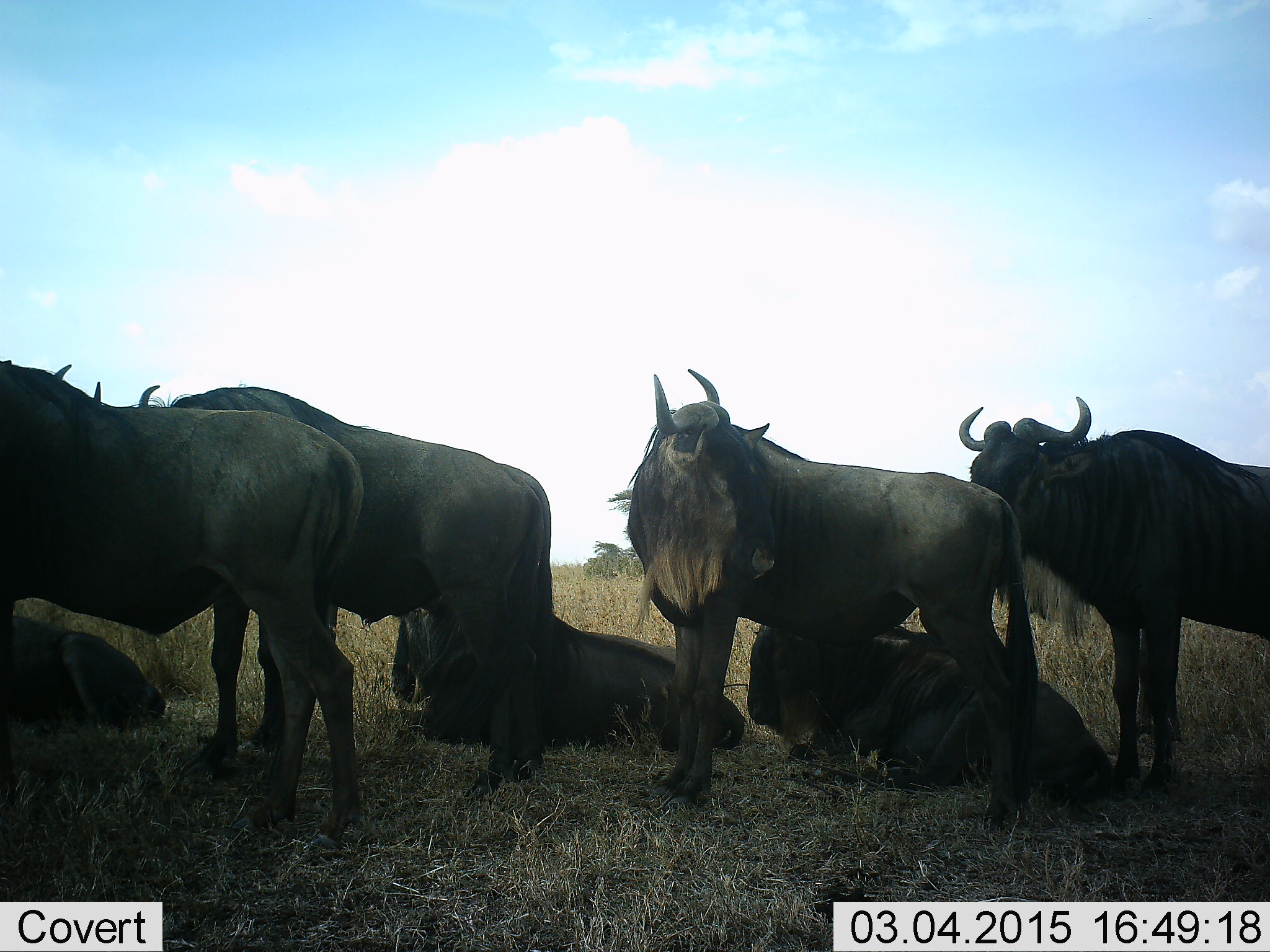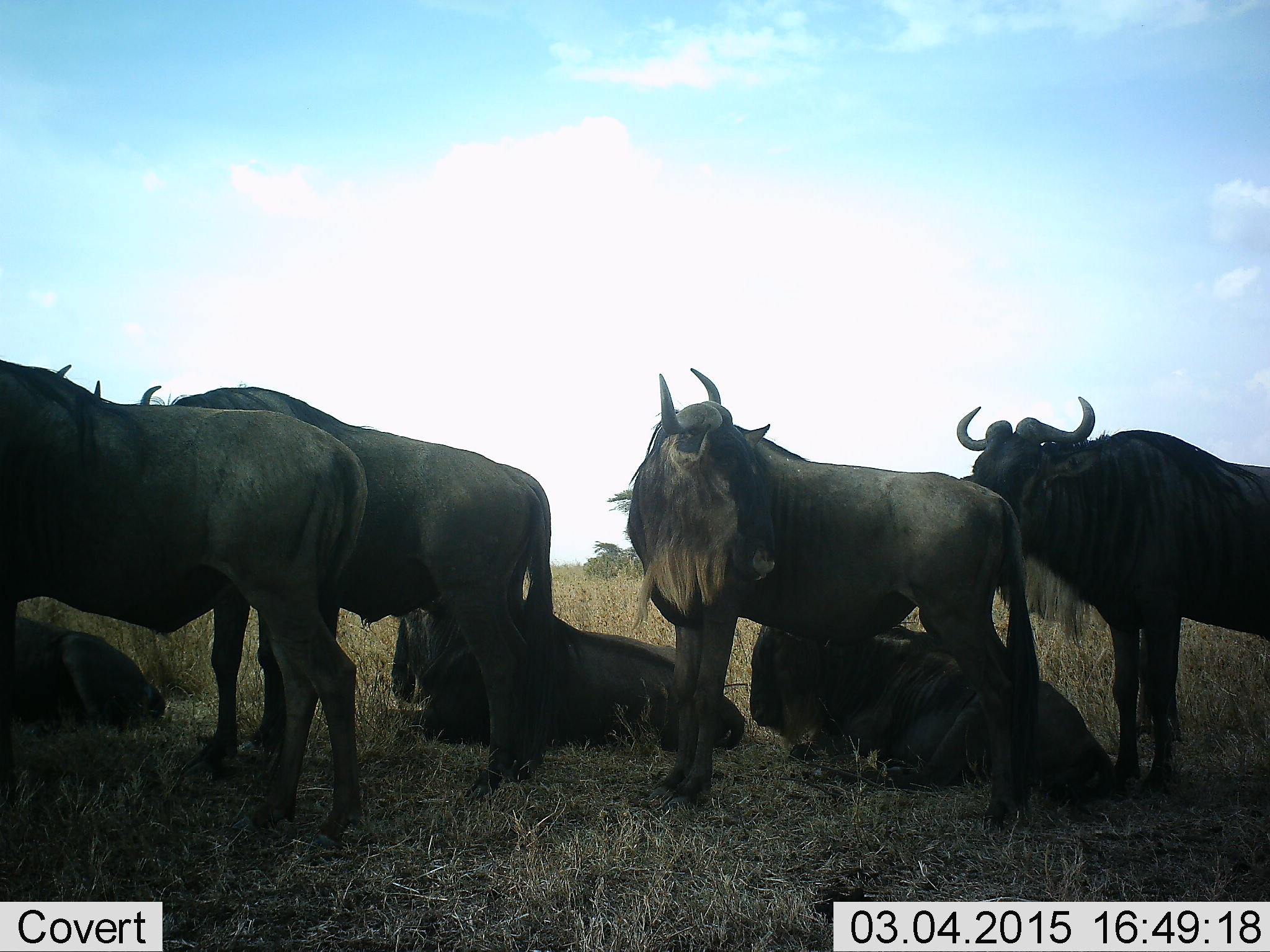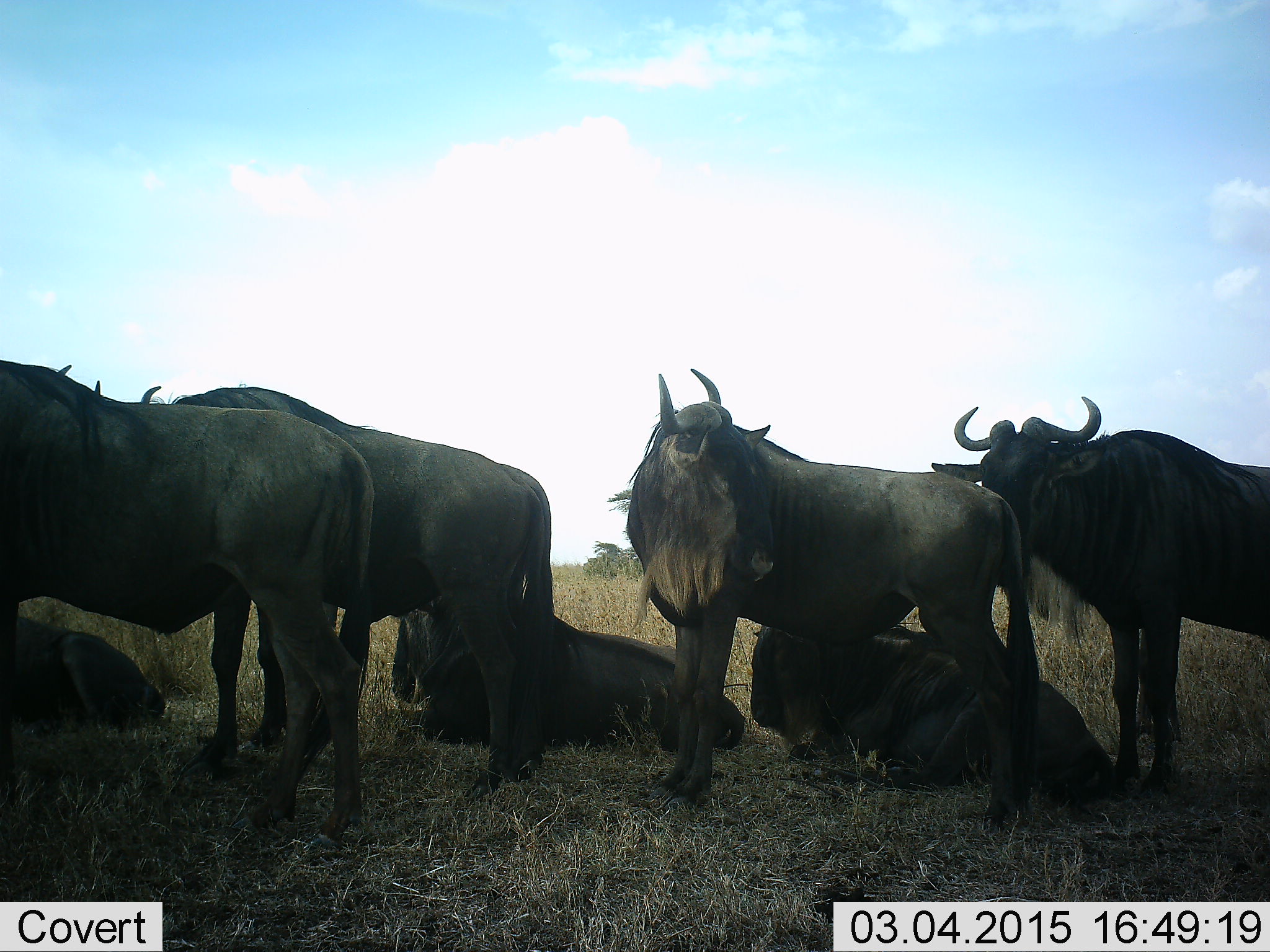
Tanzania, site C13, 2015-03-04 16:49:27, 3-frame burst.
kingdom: Animalia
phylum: Chordata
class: Mammalia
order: Artiodactyla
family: Bovidae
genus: Connochaetes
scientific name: Connochaetes taurinus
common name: blue wildebeest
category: wildebeest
Wildebeest (blue wildebeest) (Connochaetes taurinus), count 7. Behavior (volunteer vote fractions): standing 80%, resting 100%, moving 0%, interacting 0%. Young present (vote fraction): 0%. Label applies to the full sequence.